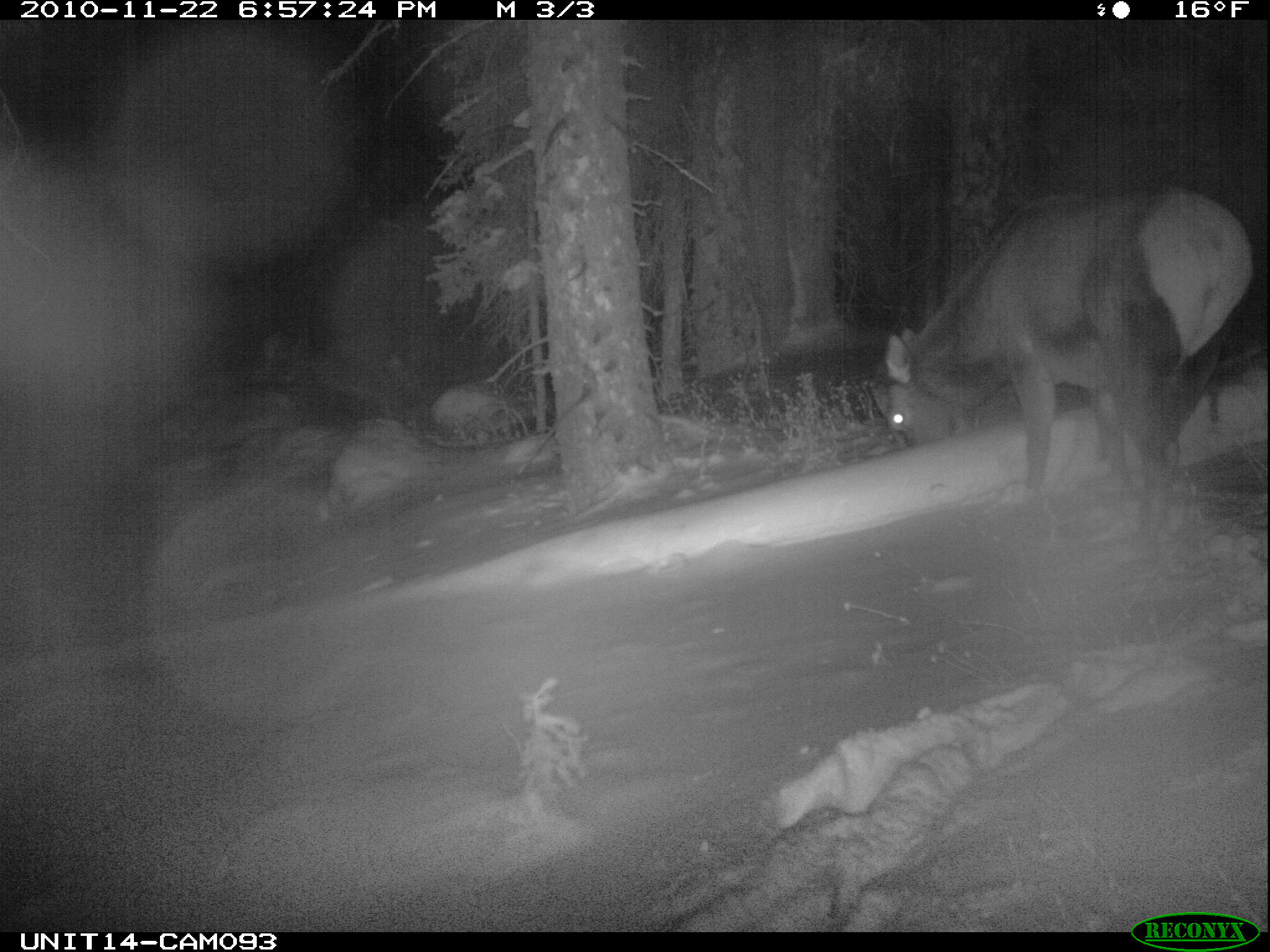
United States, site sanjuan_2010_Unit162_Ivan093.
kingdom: Animalia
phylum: Chordata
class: Mammalia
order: Artiodactyla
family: Cervidae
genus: Cervus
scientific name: Cervus elaphus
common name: red deer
Cervus elaphus (red deer).